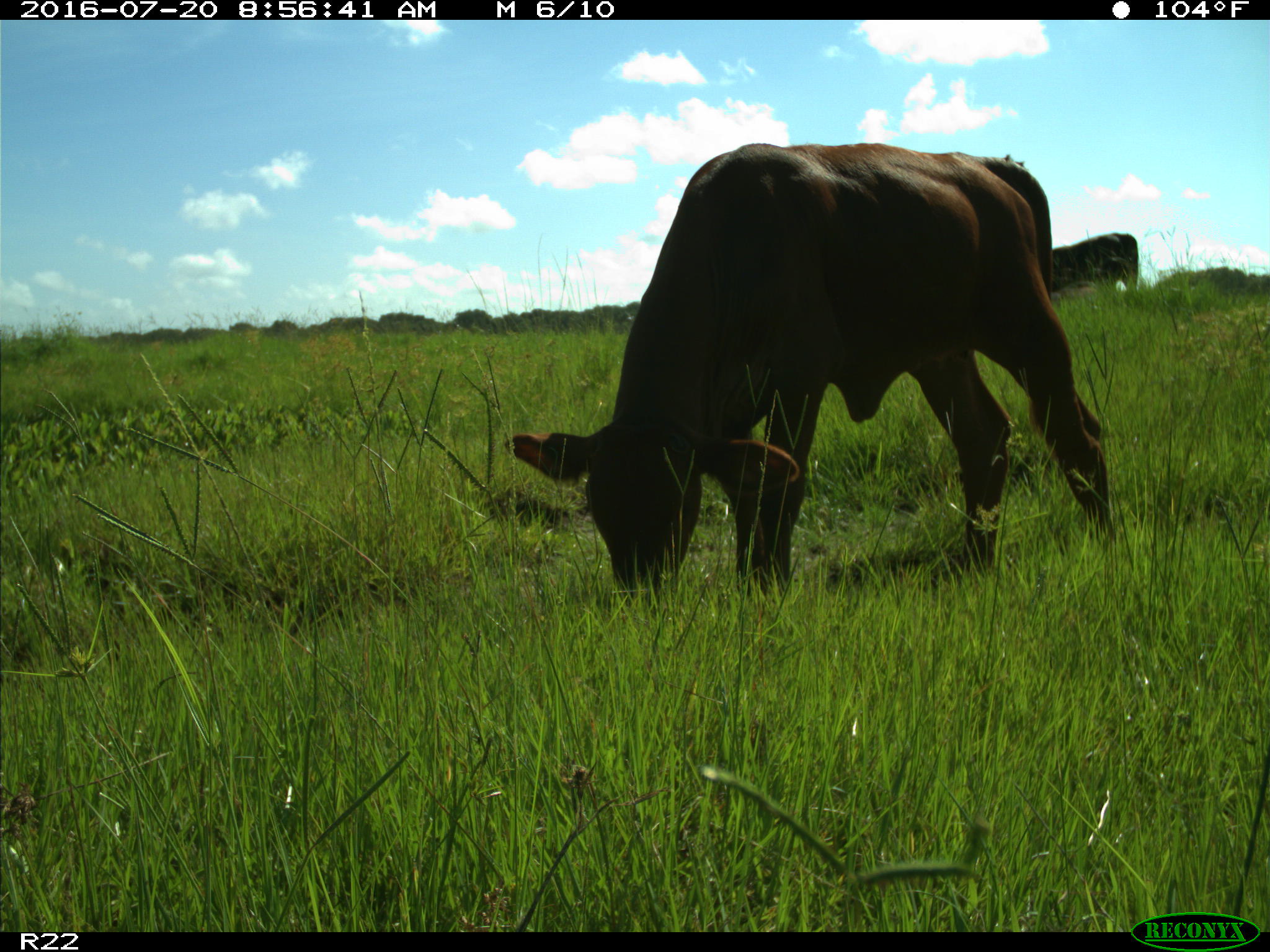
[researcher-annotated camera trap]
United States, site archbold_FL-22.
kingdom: Animalia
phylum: Chordata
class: Mammalia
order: Artiodactyla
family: Bovidae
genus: Bos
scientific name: Bos taurus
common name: domestic cow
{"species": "Bos taurus (domestic cow)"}